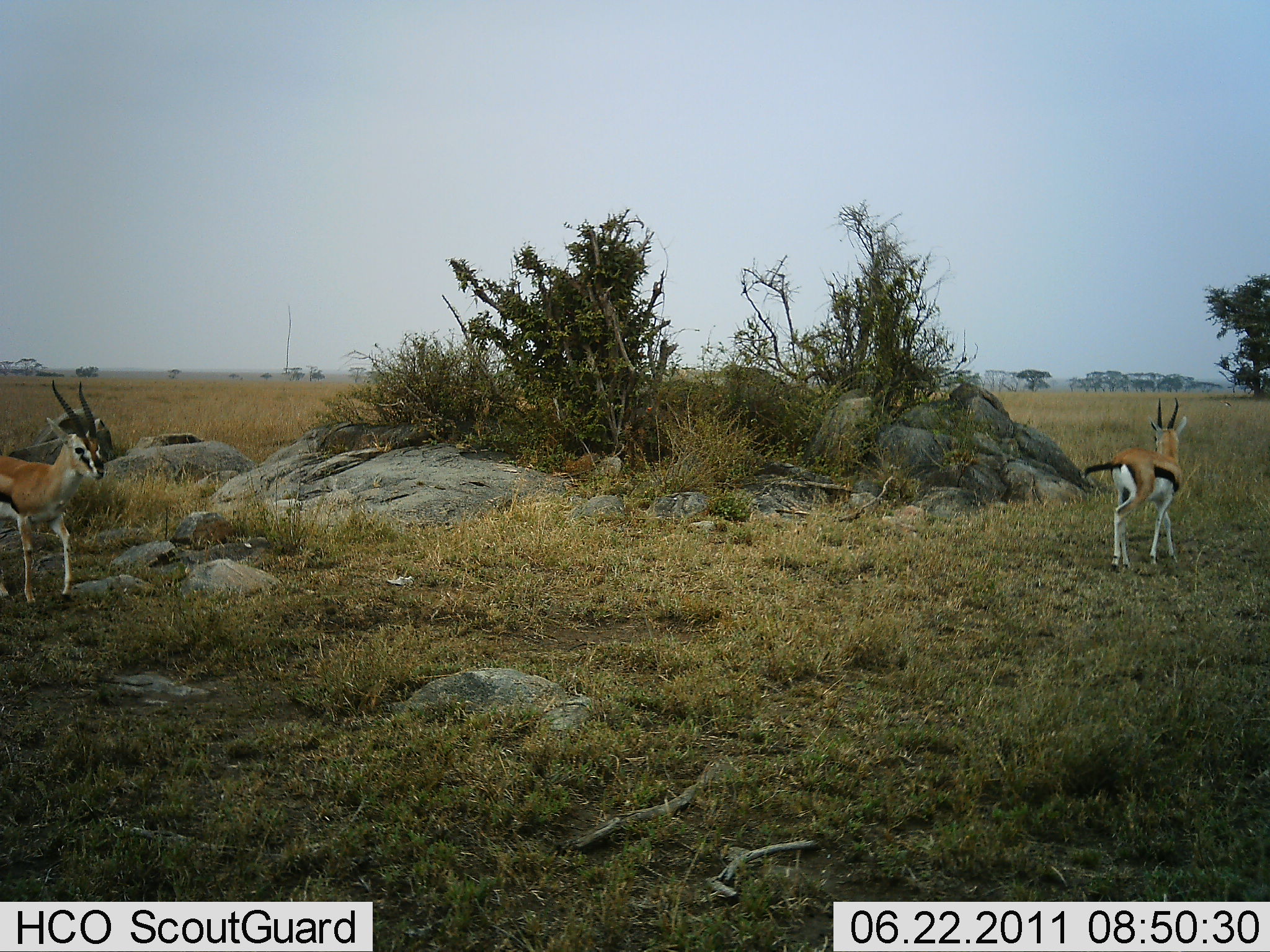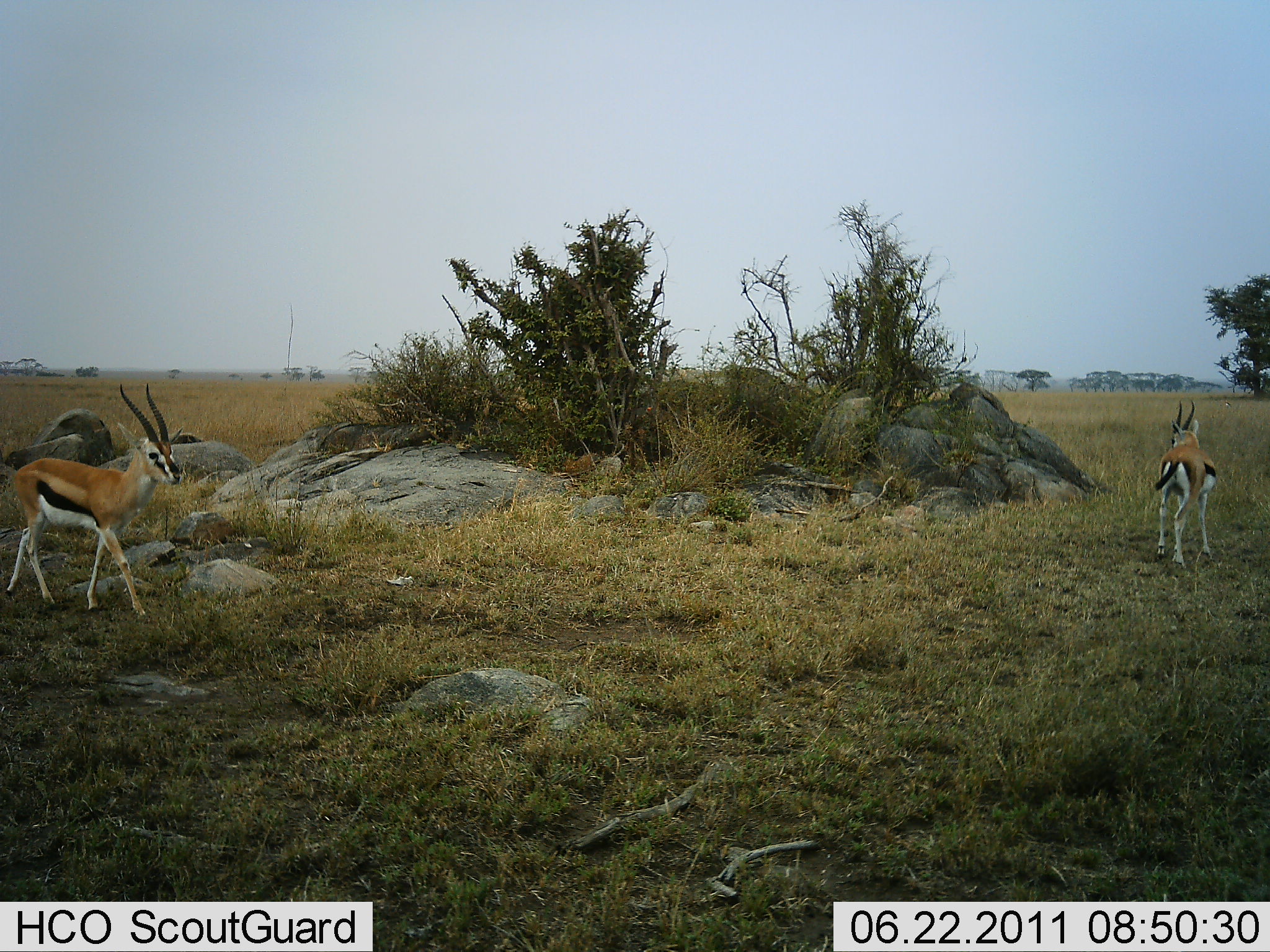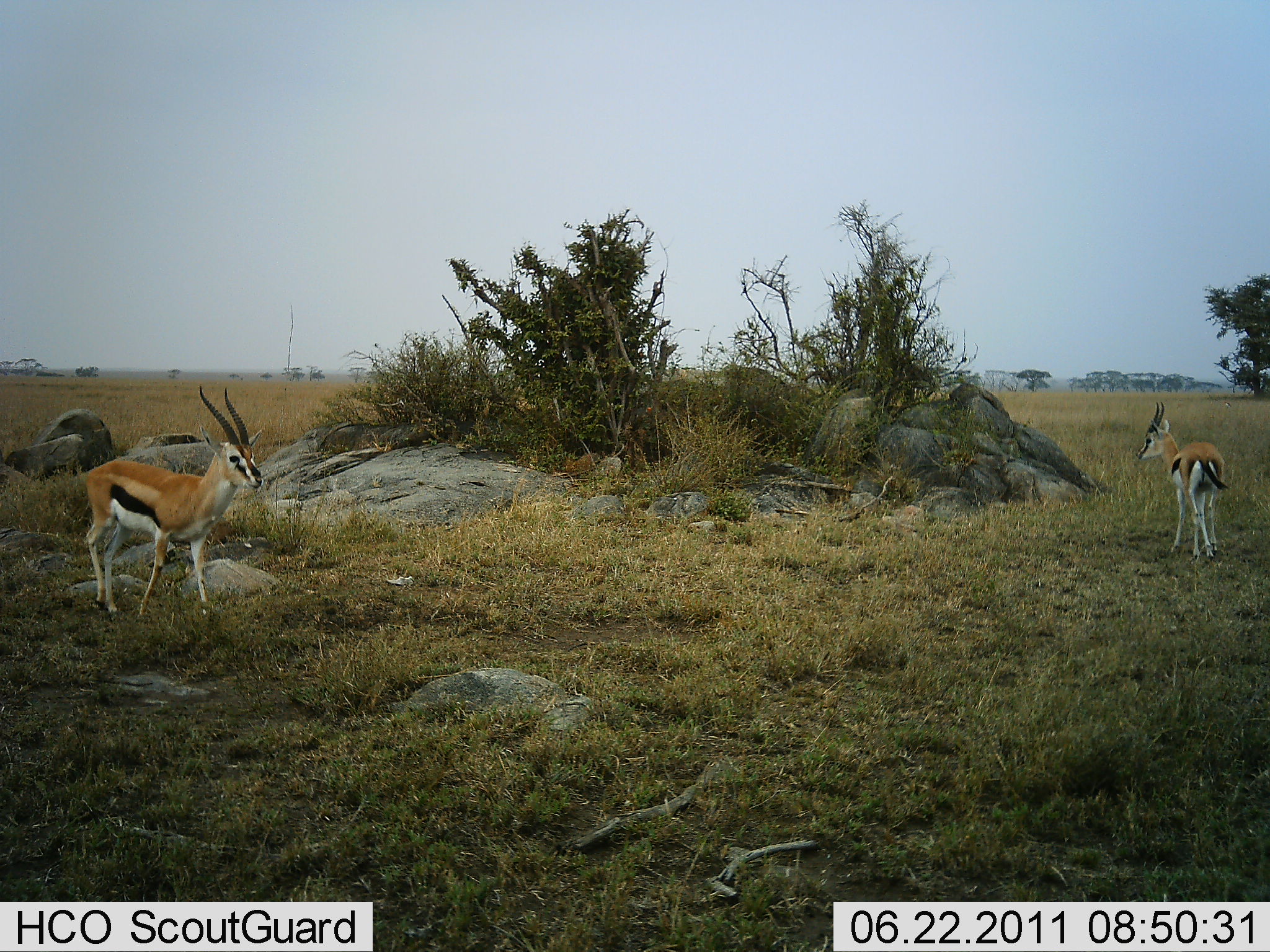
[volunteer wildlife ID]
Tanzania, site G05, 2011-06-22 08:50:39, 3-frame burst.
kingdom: Animalia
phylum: Chordata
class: Mammalia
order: Artiodactyla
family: Bovidae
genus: Eudorcas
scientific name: Eudorcas thomsonii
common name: thomson's gazelle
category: gazellethomsons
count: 2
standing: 15%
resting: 0%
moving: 92%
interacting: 0%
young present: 0%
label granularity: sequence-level